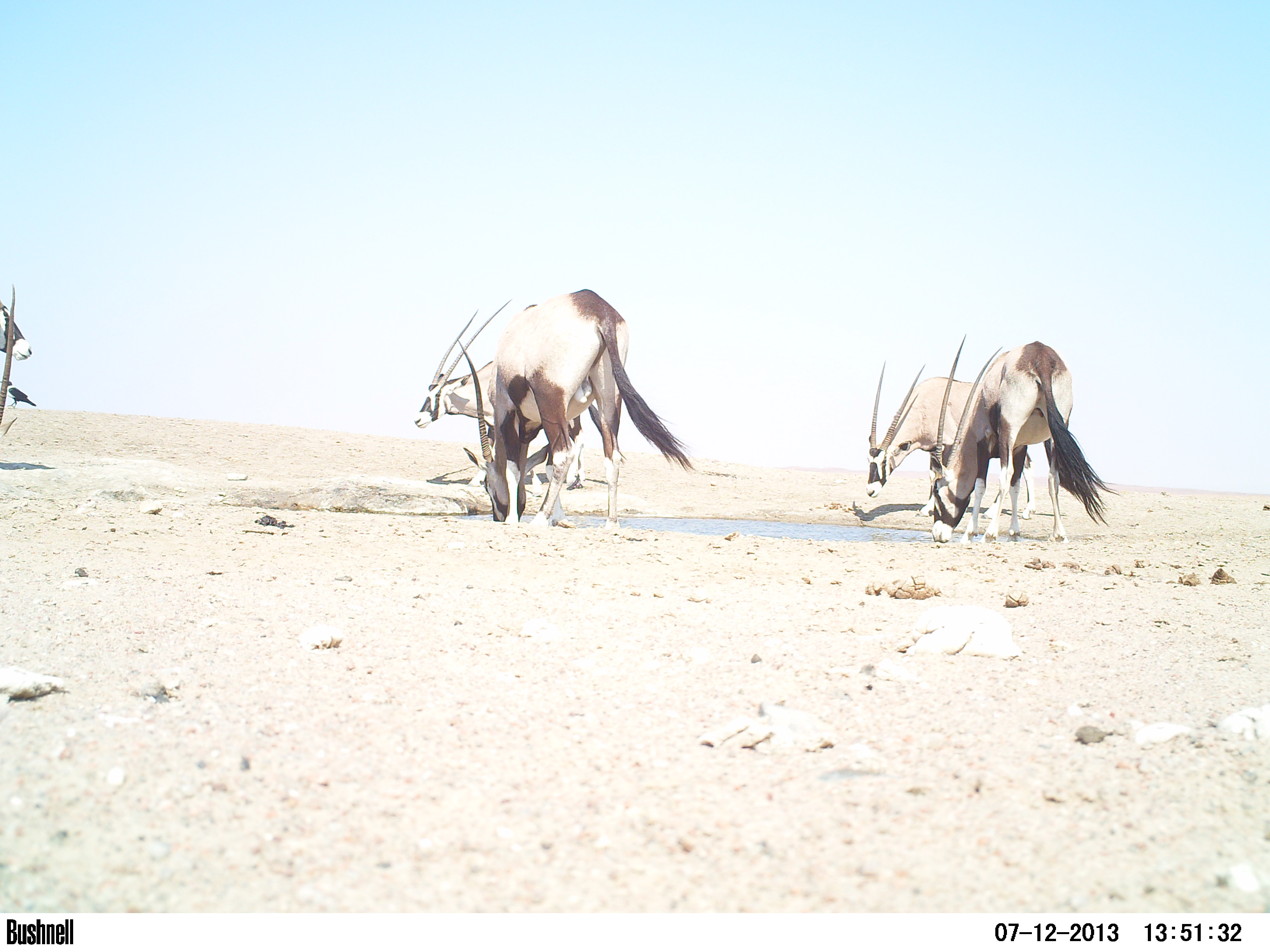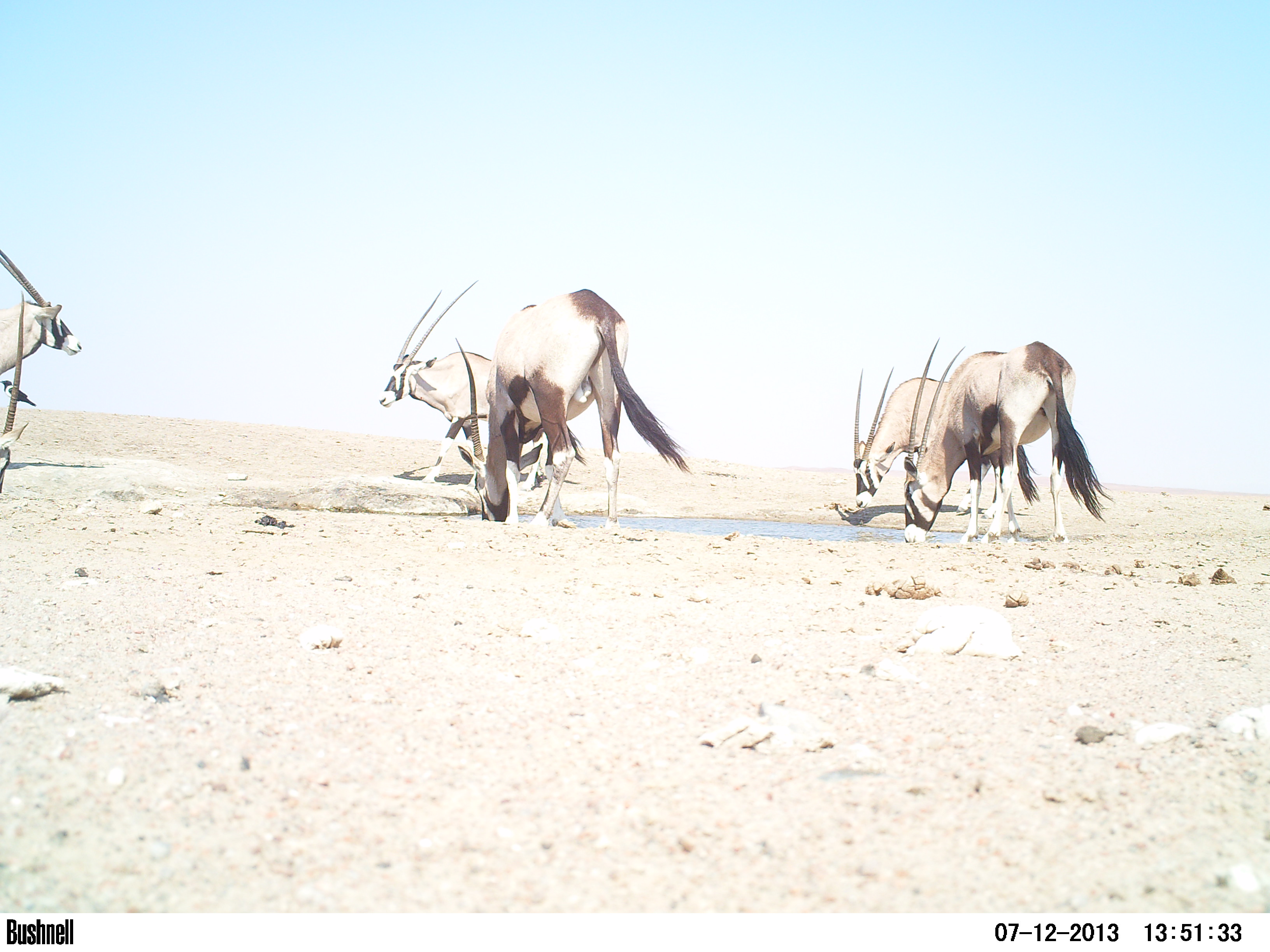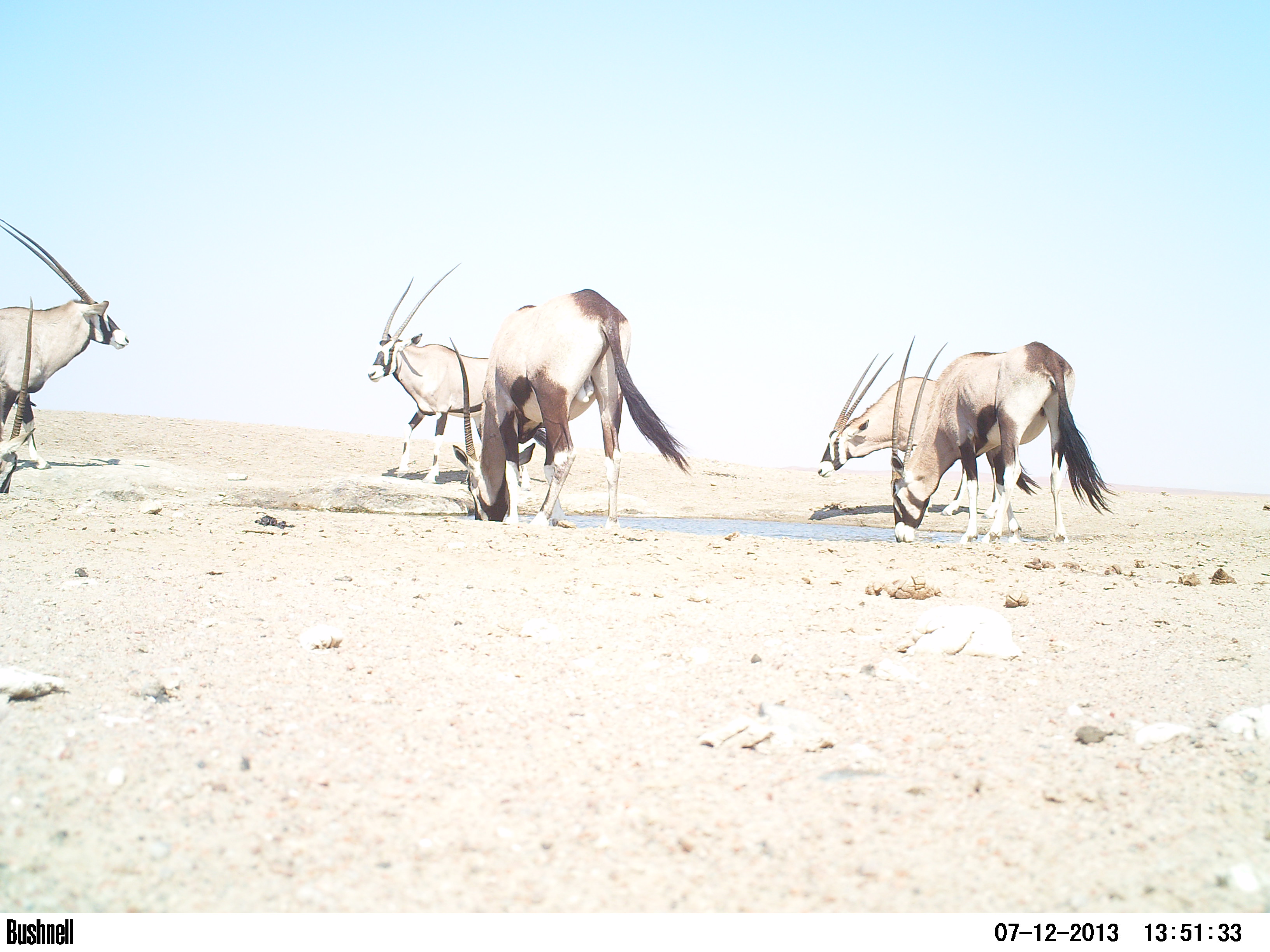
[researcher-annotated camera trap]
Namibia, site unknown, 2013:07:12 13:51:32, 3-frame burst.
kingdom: Animalia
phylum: Chordata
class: Mammalia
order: Artiodactyla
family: Bovidae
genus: Oryx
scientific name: Oryx gazella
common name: gemsbok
Oryx gazella (gemsbok).